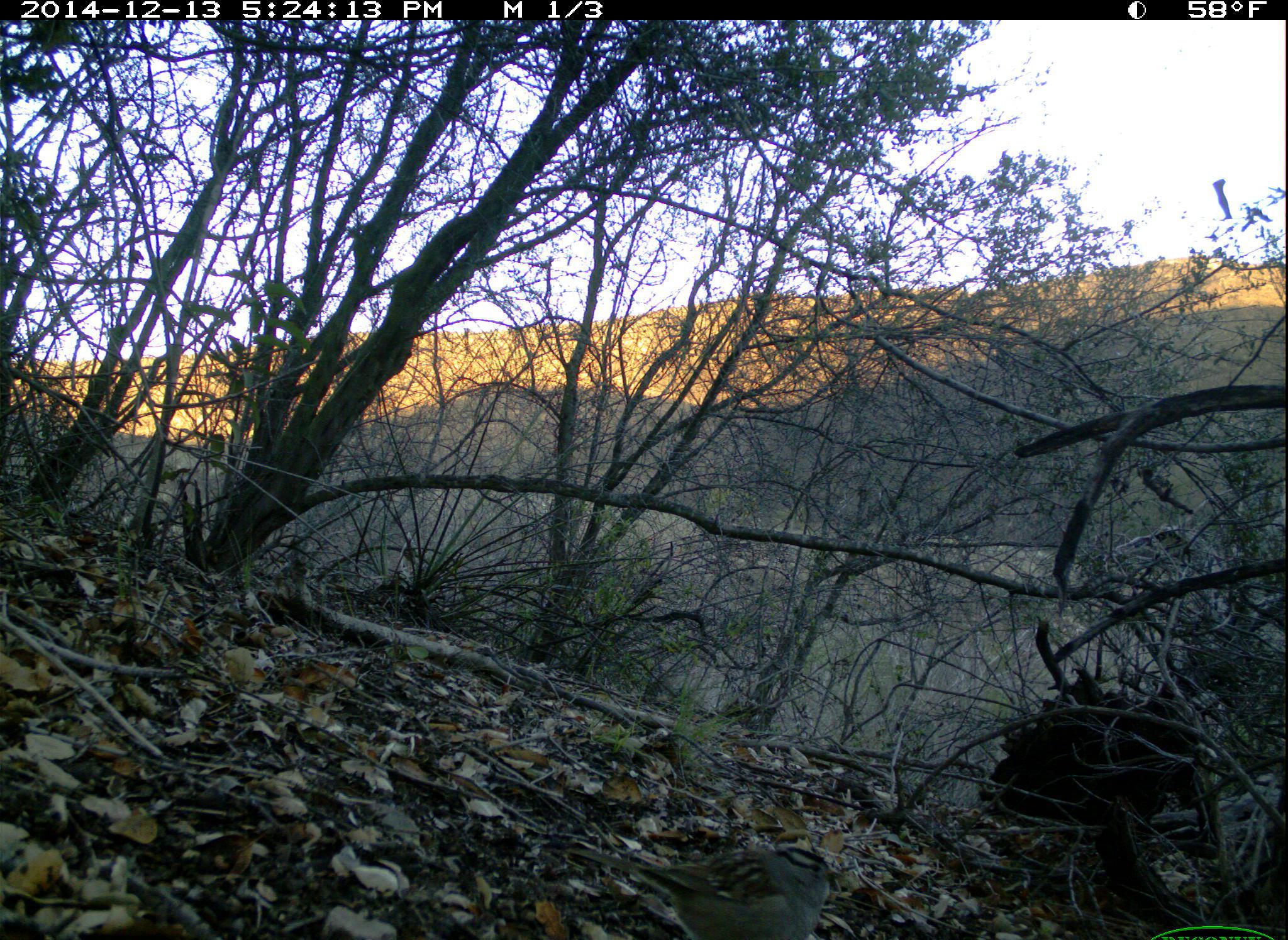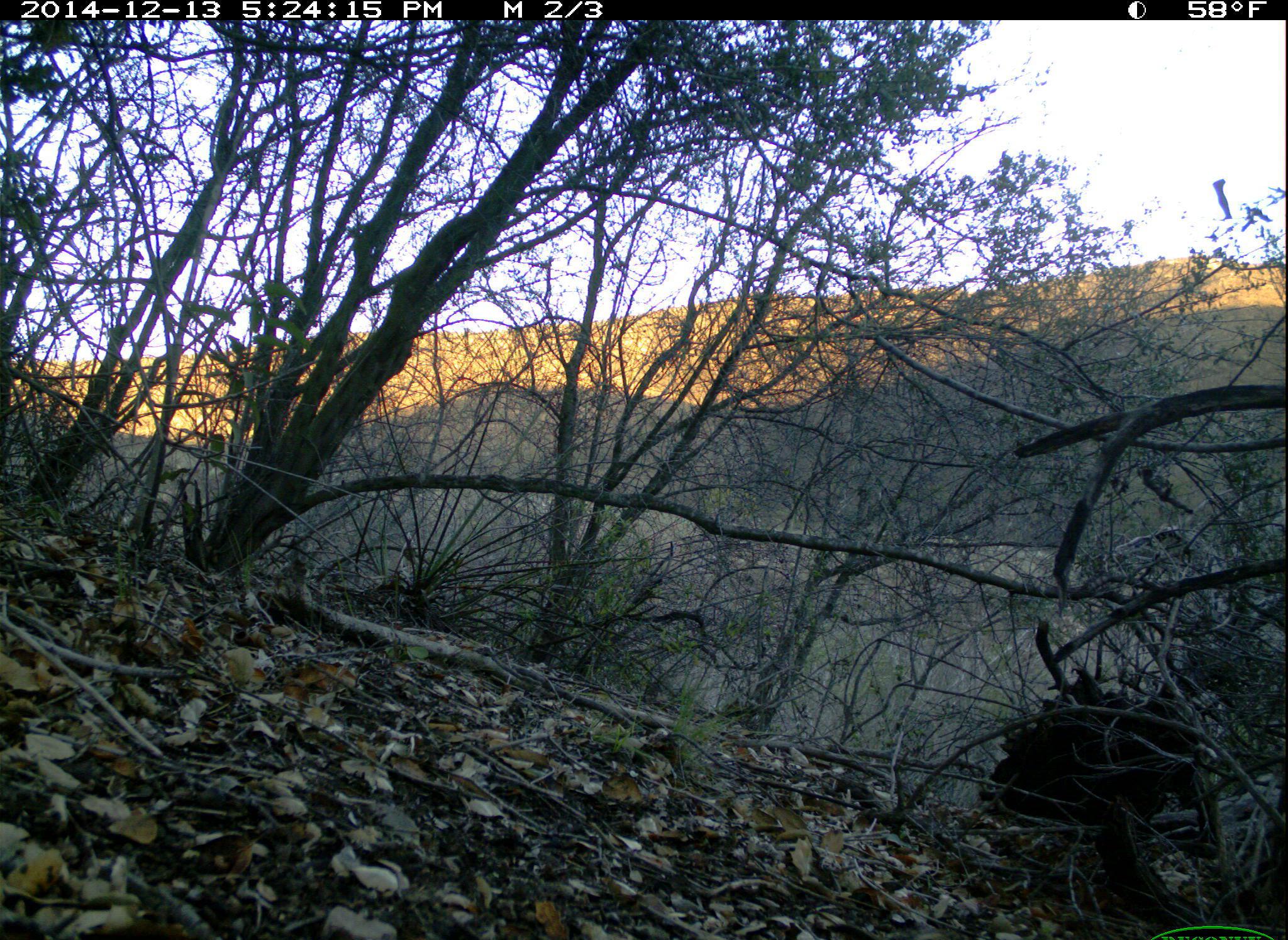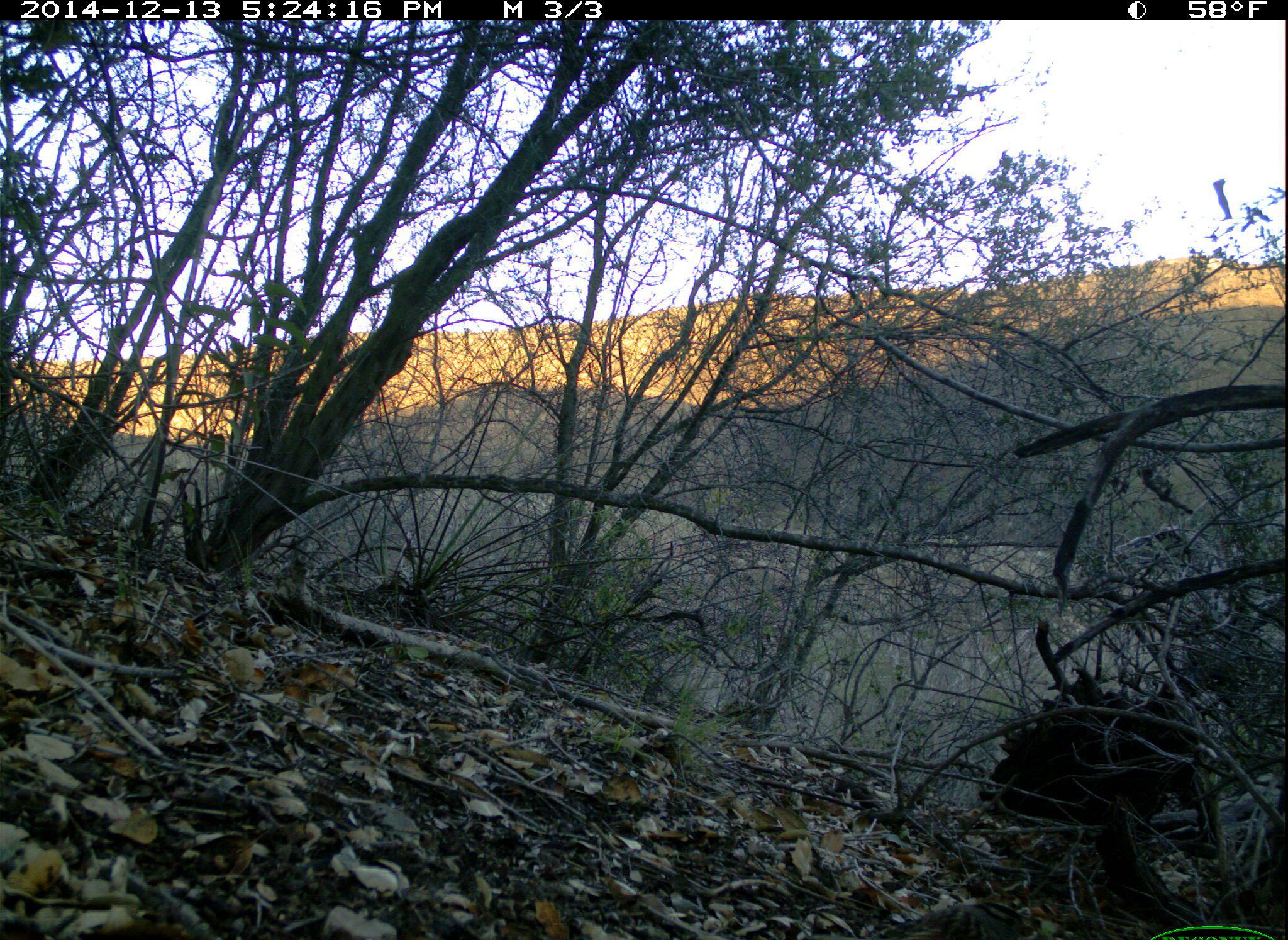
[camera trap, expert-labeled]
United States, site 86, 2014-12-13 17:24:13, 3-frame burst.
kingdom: Animalia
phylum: Chordata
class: Aves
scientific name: Aves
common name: bird